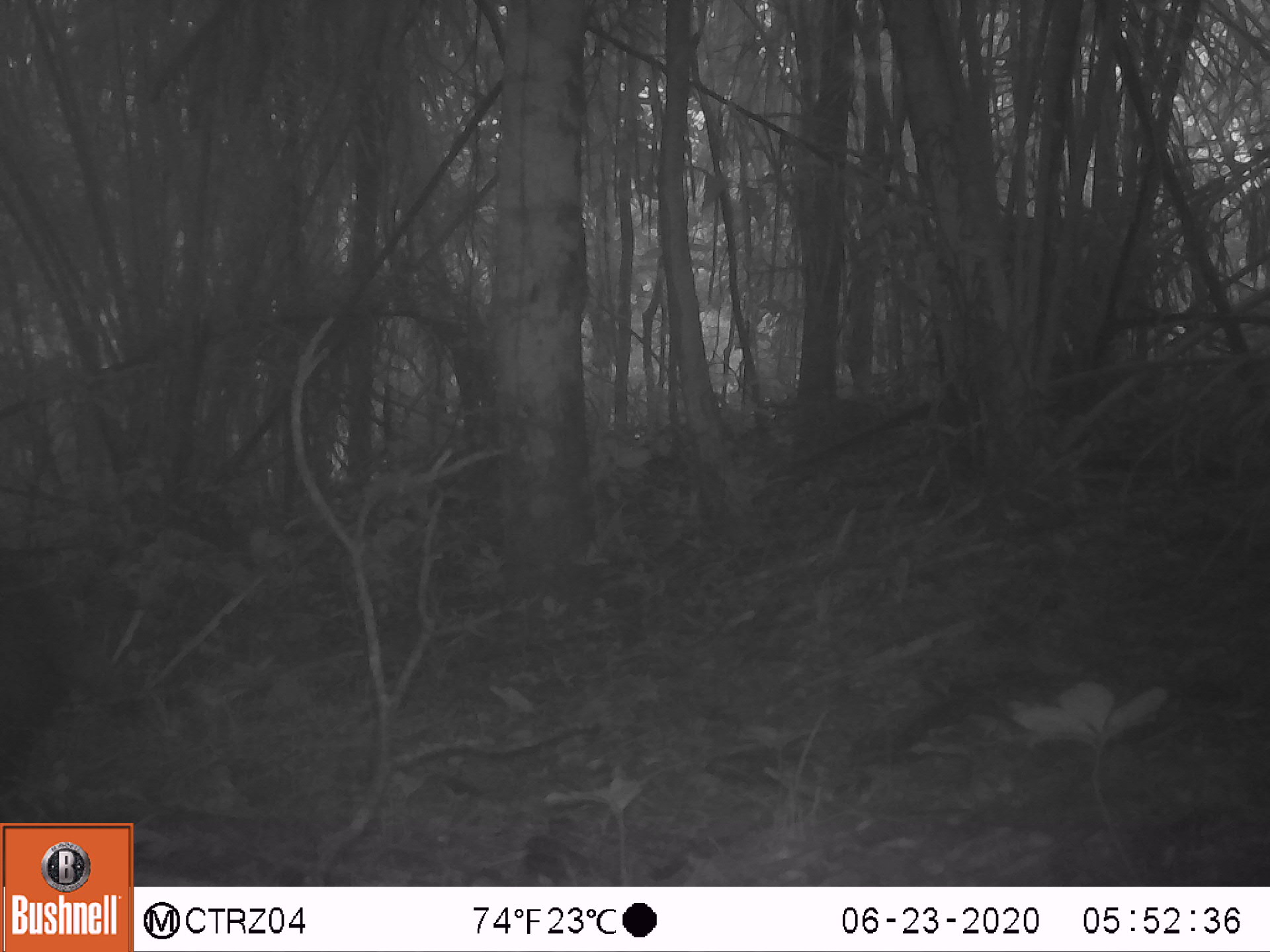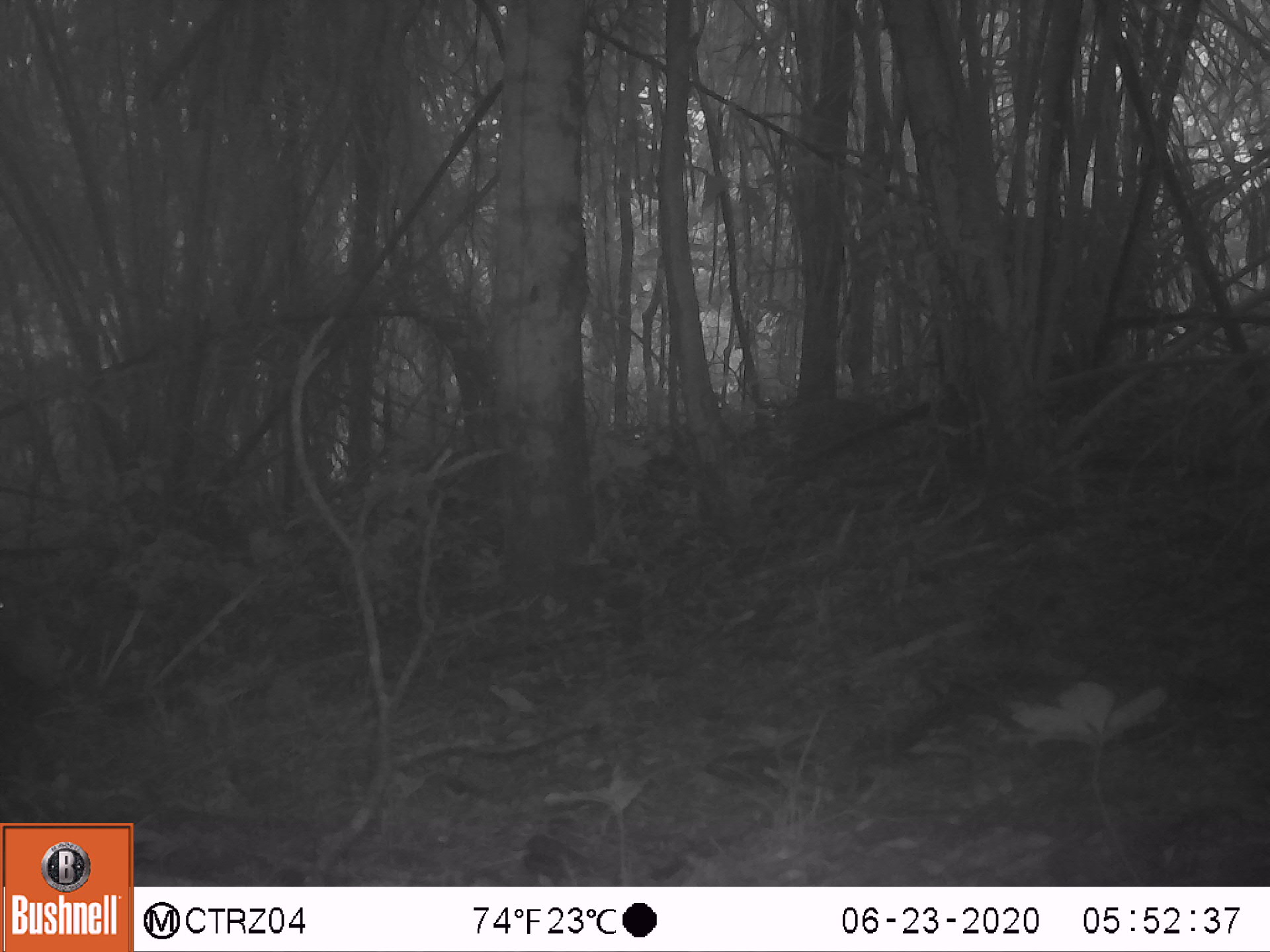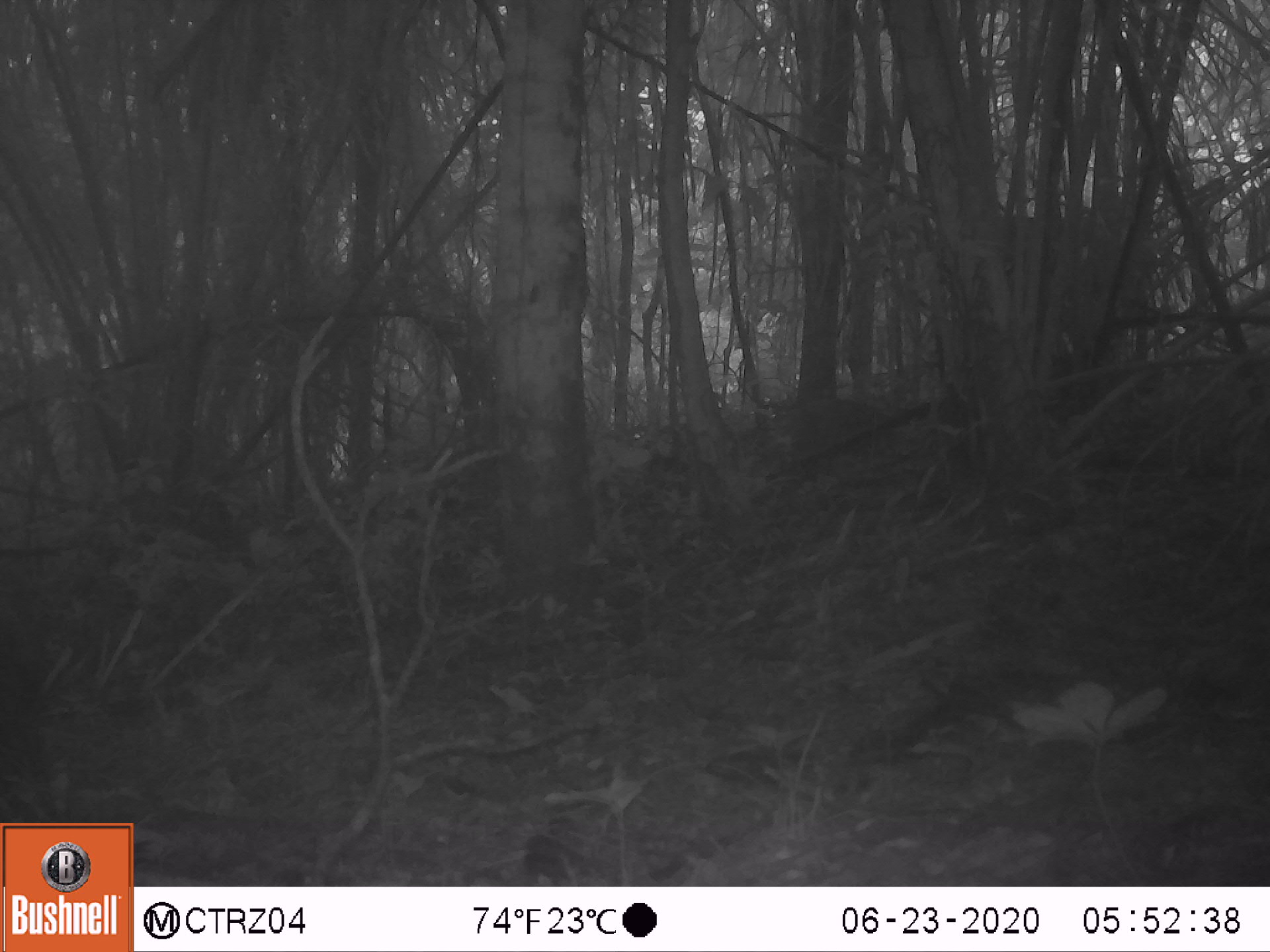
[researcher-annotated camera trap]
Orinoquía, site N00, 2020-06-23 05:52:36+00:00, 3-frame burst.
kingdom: Animalia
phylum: Chordata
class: Mammalia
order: Artiodactyla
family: Tayassuidae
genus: Pecari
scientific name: Pecari tajacu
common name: collared peccary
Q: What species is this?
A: Collared peccary (Pecari tajacu).